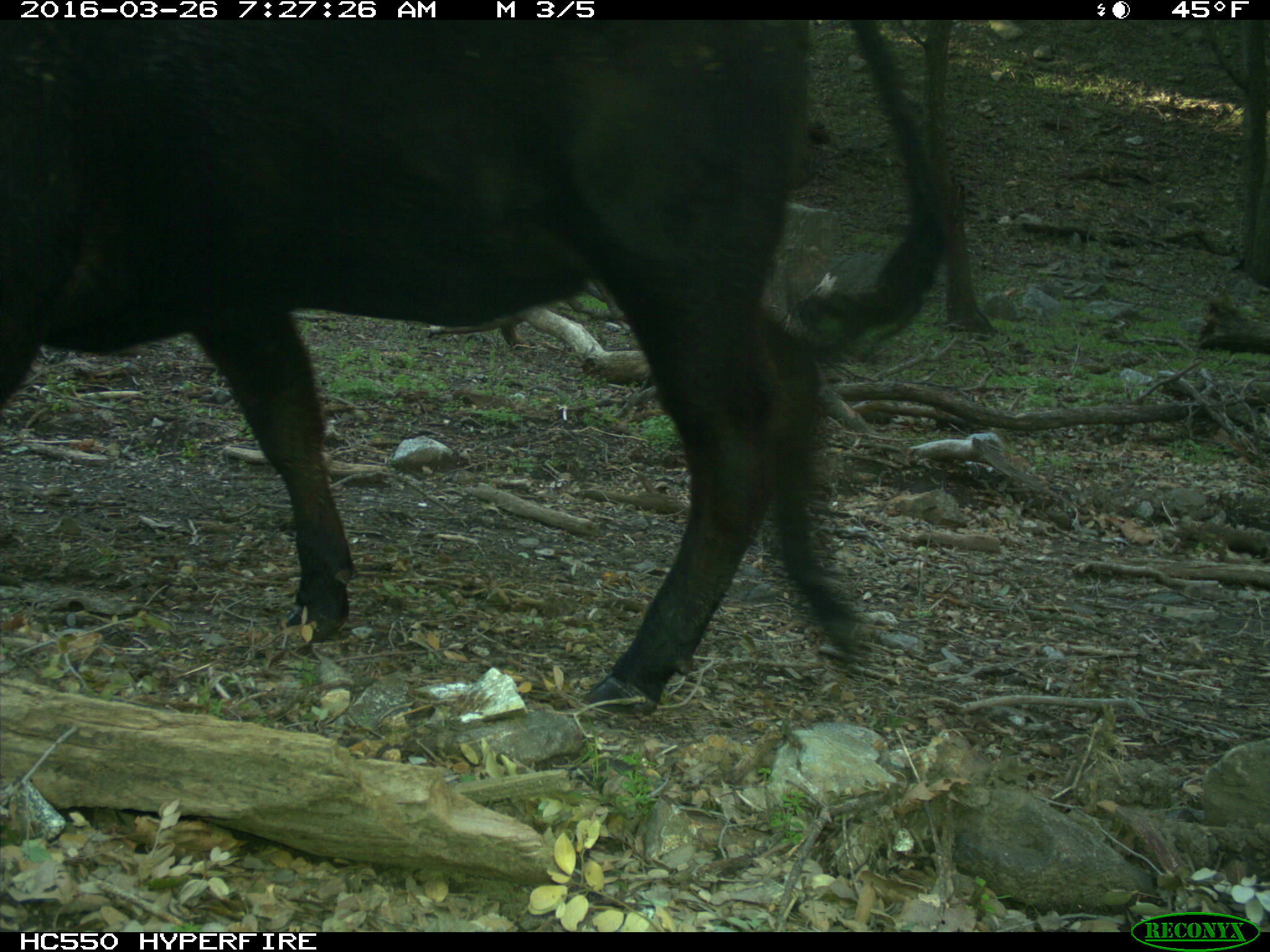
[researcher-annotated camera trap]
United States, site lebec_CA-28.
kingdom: Animalia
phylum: Chordata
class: Mammalia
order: Artiodactyla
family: Bovidae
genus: Bos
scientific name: Bos taurus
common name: domestic cow